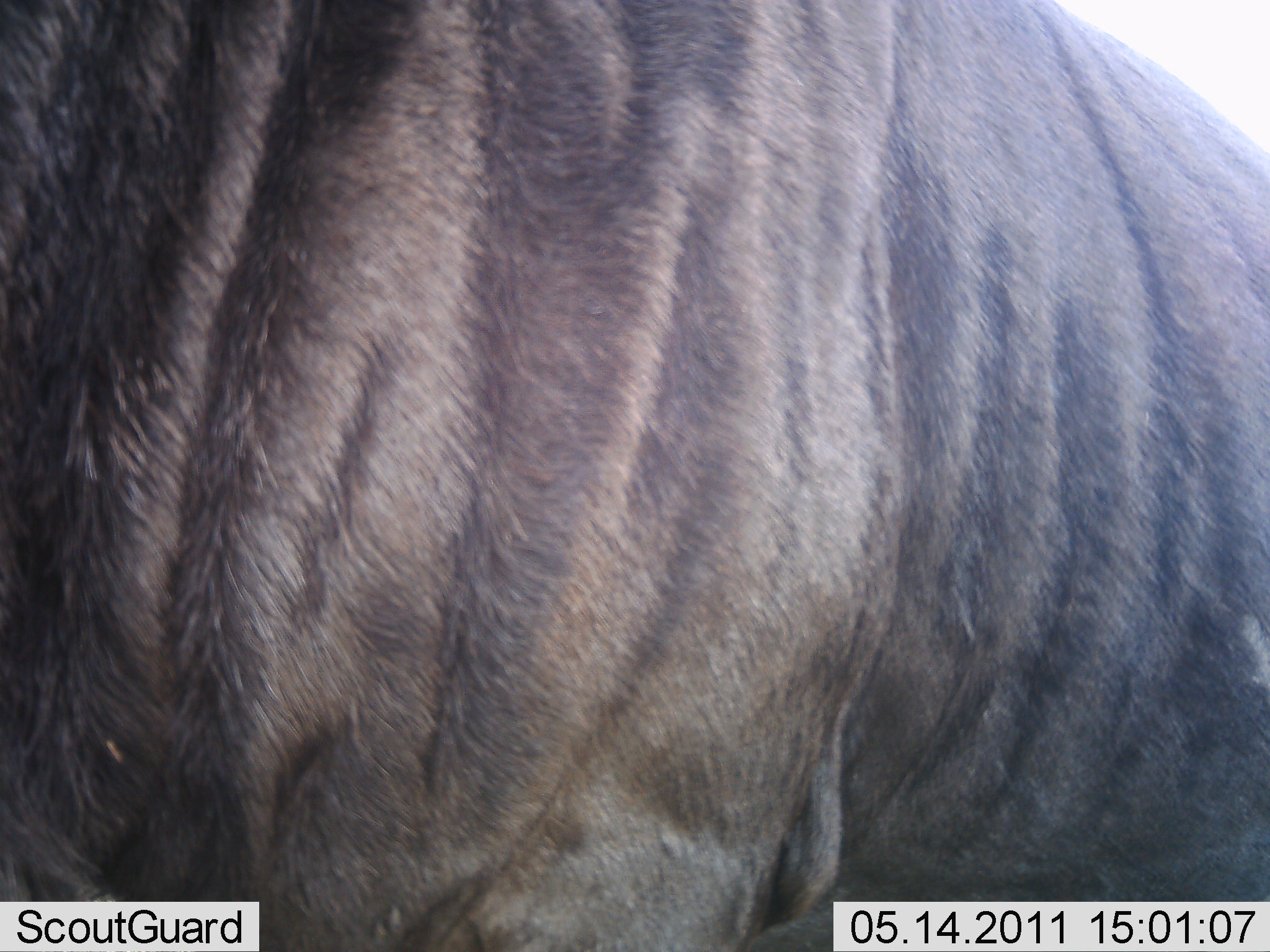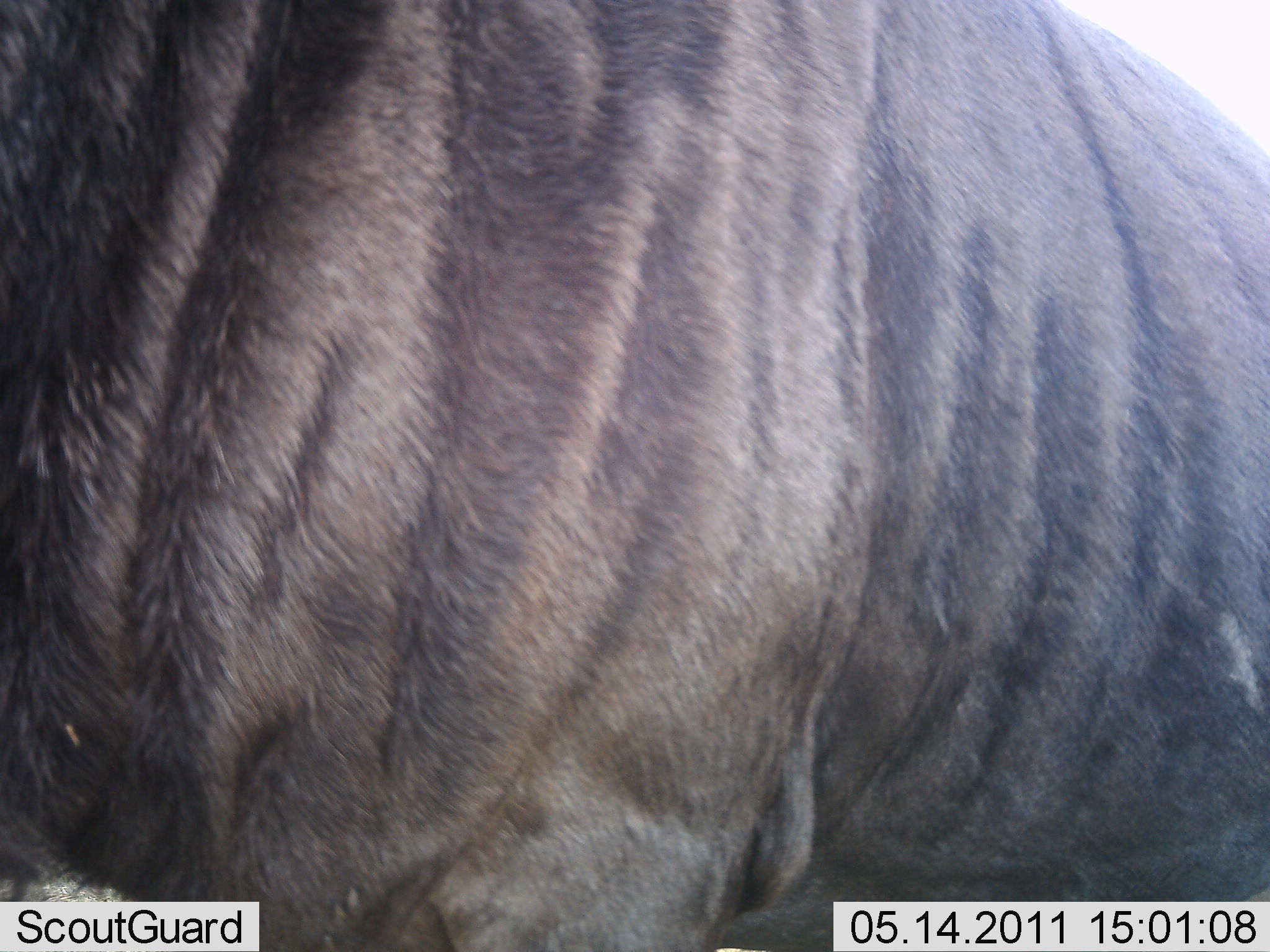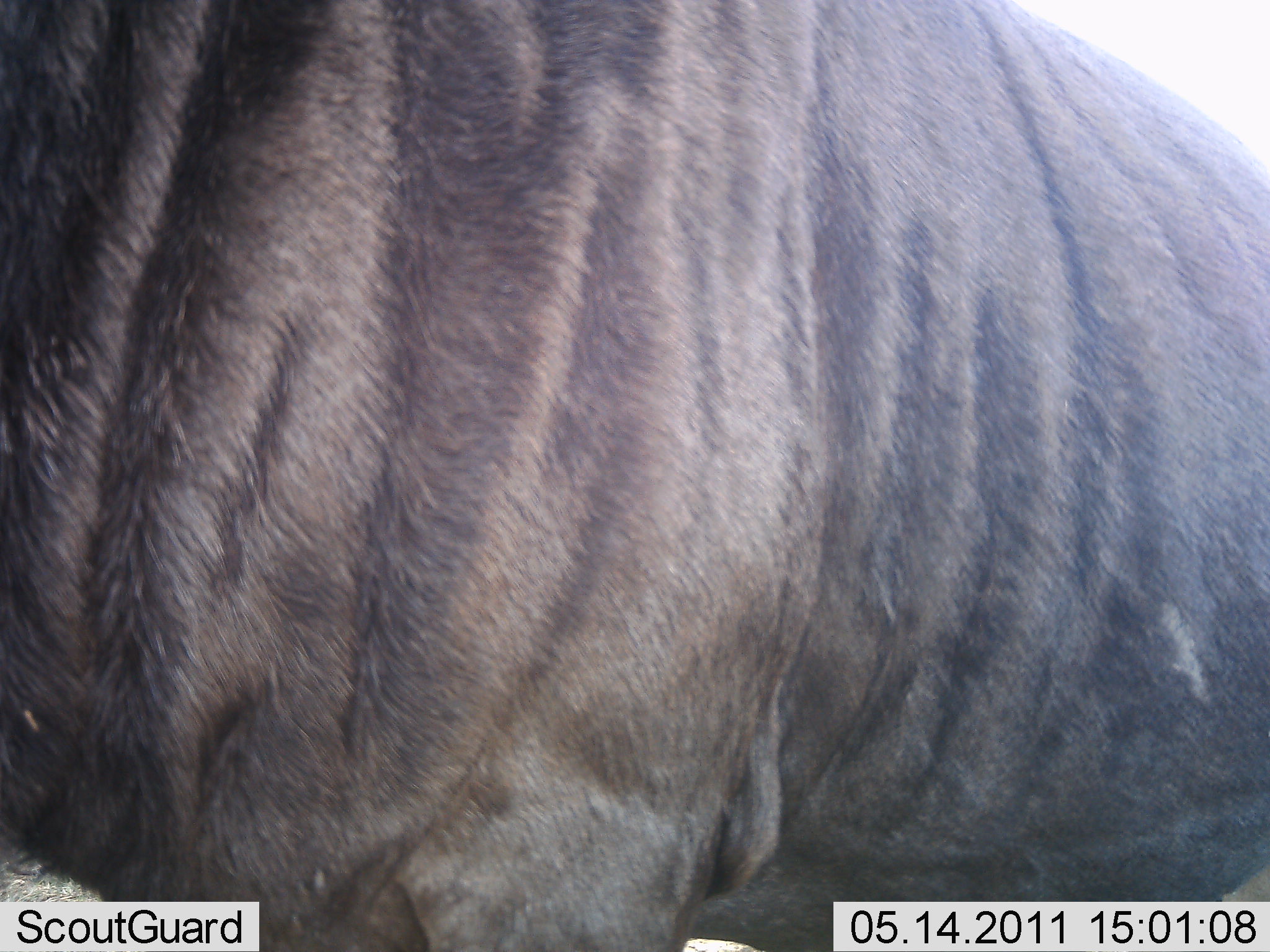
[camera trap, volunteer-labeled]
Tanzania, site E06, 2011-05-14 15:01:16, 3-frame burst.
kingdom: Animalia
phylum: Chordata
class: Mammalia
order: Artiodactyla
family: Bovidae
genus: Connochaetes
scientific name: Connochaetes taurinus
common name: blue wildebeest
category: wildebeest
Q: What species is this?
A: Wildebeest (blue wildebeest) (Connochaetes taurinus).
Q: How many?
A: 1.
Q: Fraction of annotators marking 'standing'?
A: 91%.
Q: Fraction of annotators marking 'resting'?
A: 0%.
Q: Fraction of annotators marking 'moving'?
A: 18%.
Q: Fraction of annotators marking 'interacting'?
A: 0%.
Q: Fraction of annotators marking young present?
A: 0%.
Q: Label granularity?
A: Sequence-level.